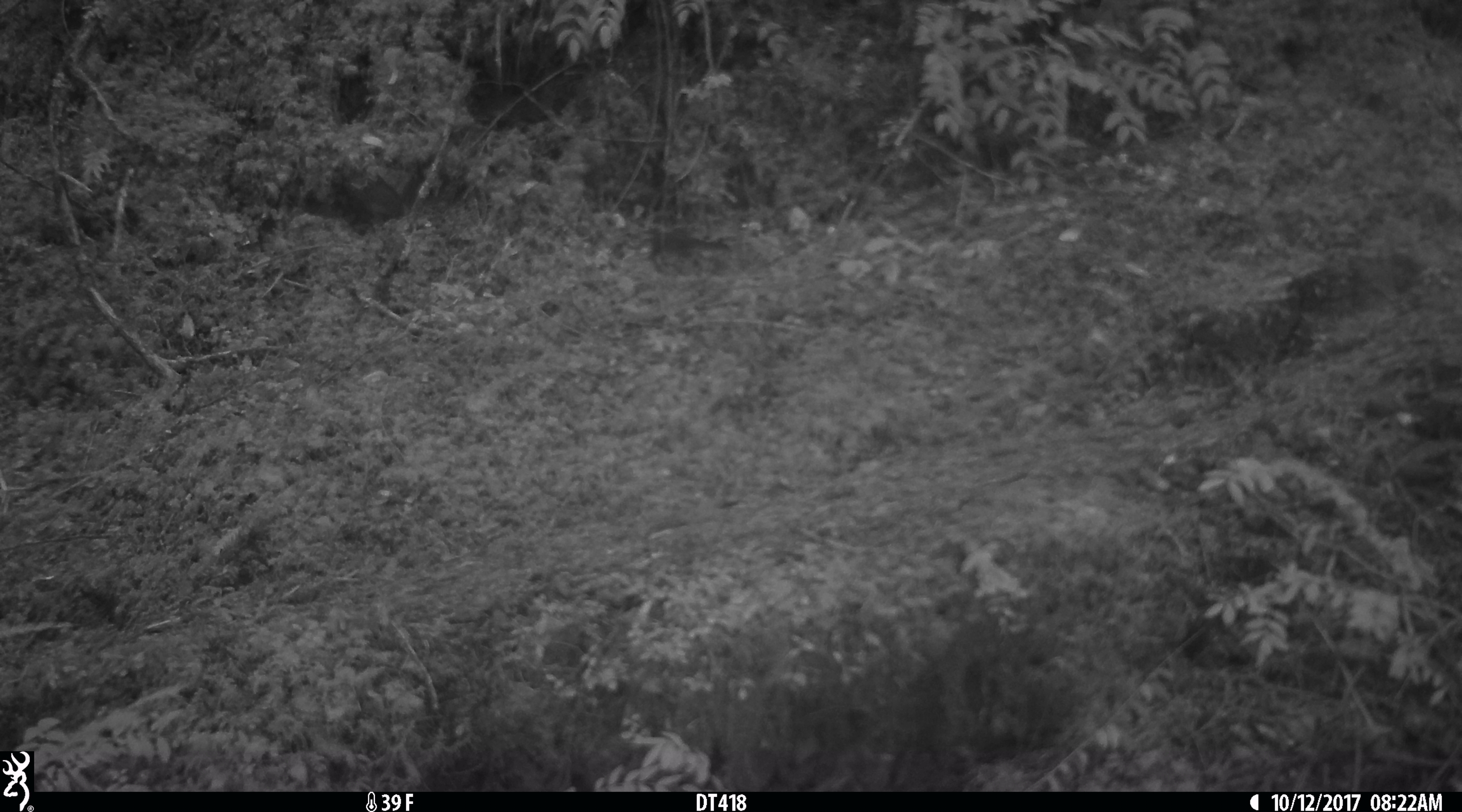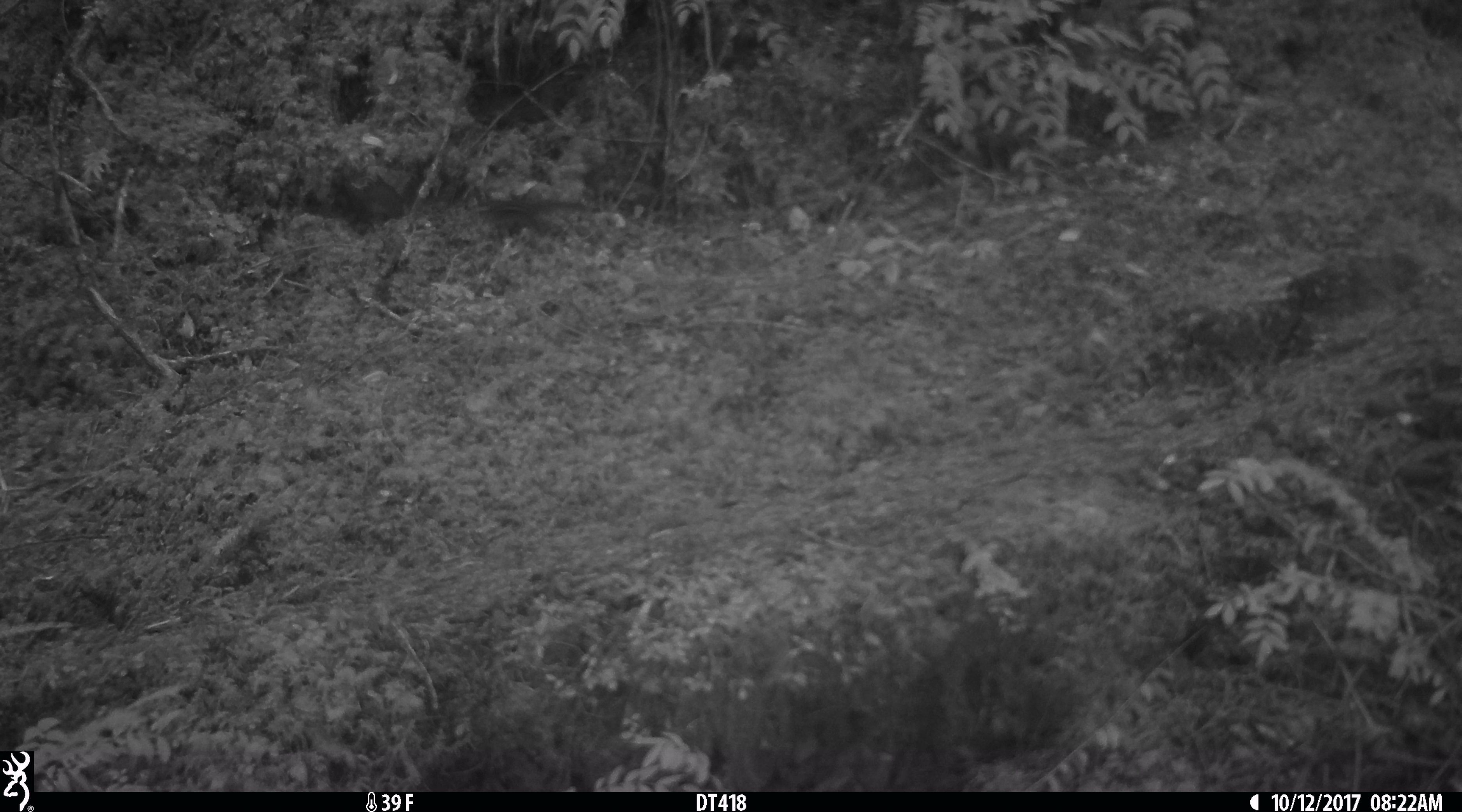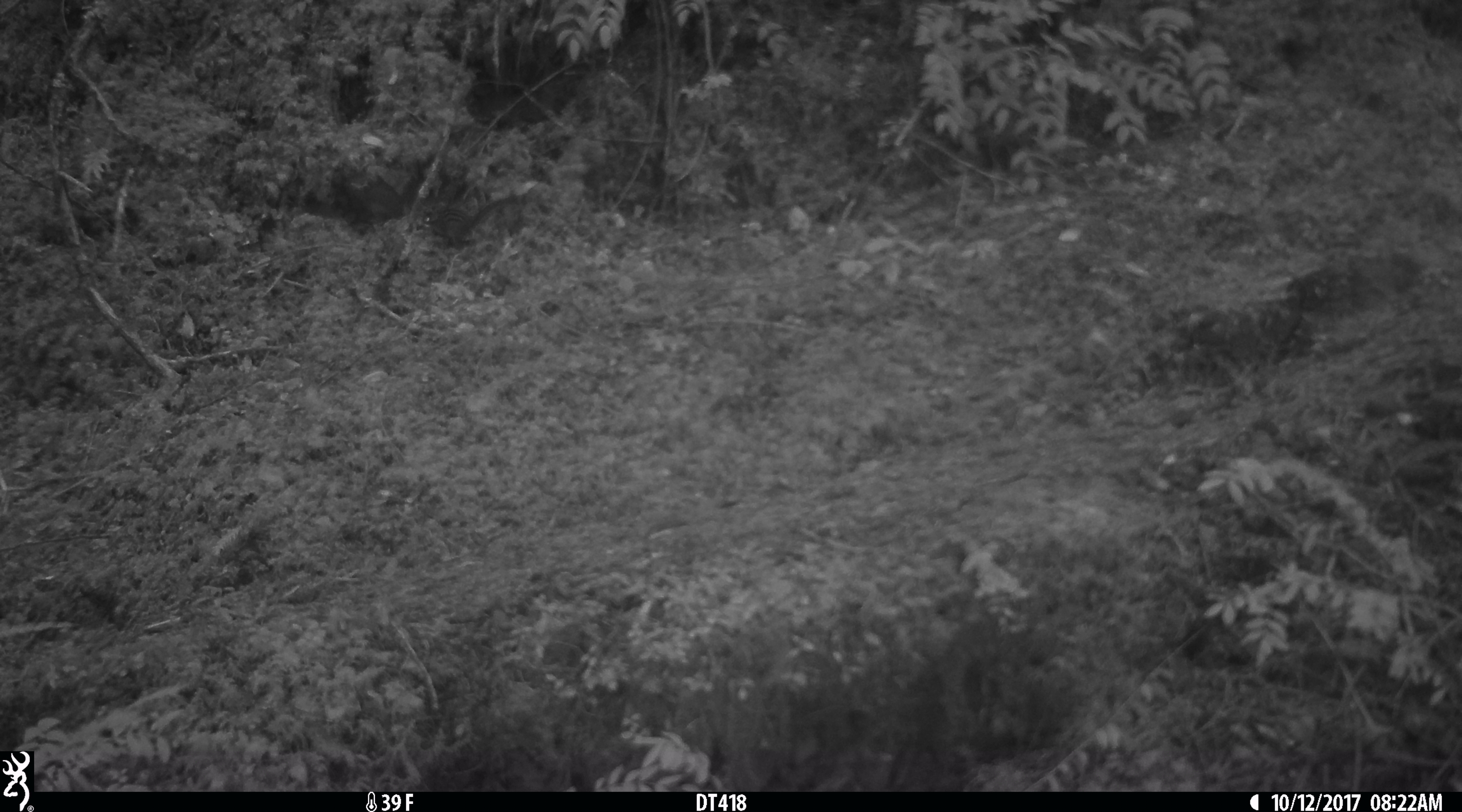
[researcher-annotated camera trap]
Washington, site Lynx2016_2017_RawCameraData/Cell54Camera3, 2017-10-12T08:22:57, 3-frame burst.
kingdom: Animalia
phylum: Chordata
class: Mammalia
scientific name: Mammalia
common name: small mammal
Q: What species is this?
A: Small mammal (Mammalia).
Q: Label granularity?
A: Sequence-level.